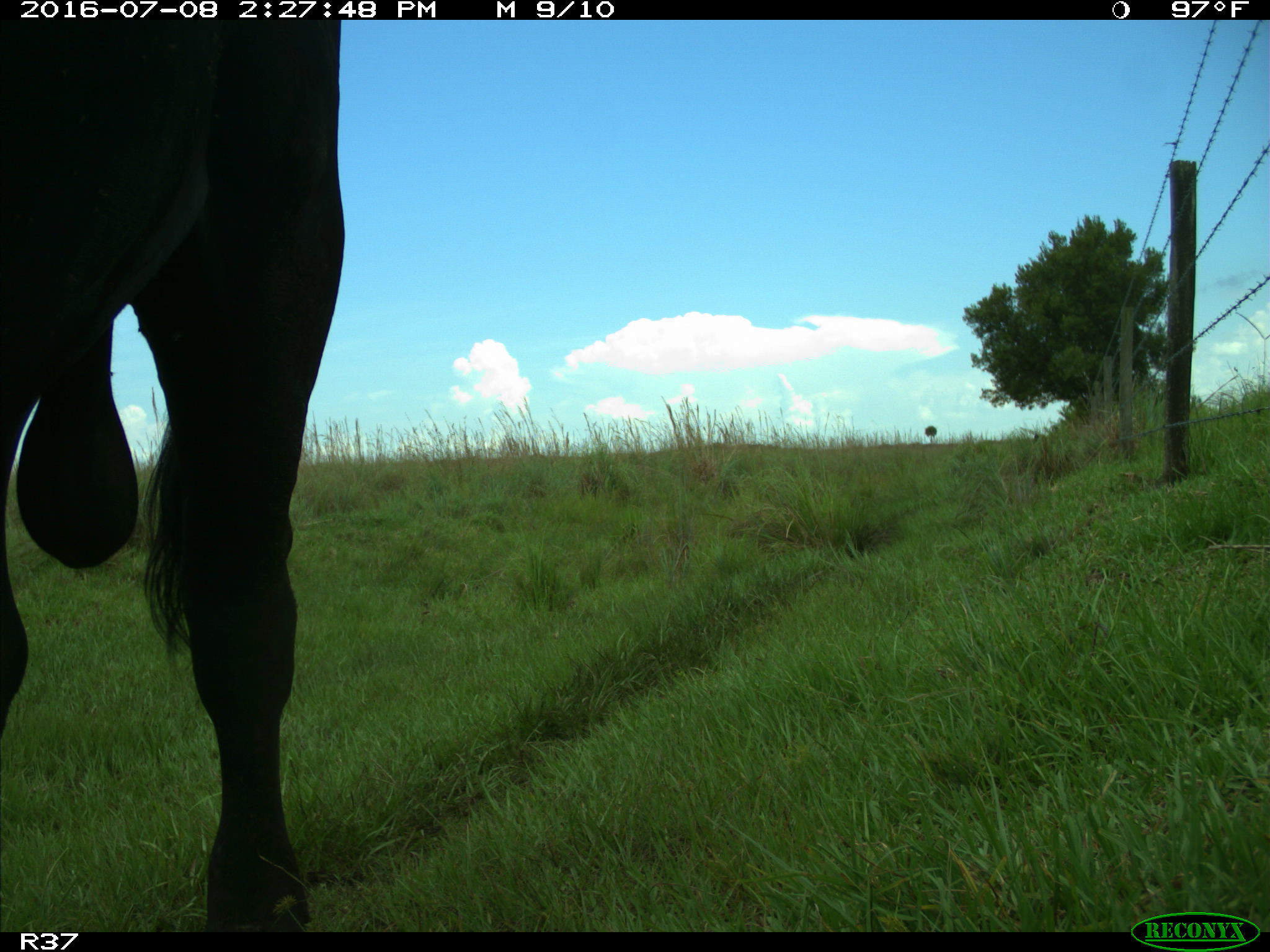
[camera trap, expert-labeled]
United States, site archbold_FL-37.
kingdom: Animalia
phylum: Chordata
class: Mammalia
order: Artiodactyla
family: Bovidae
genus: Bos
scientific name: Bos taurus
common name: domestic cow